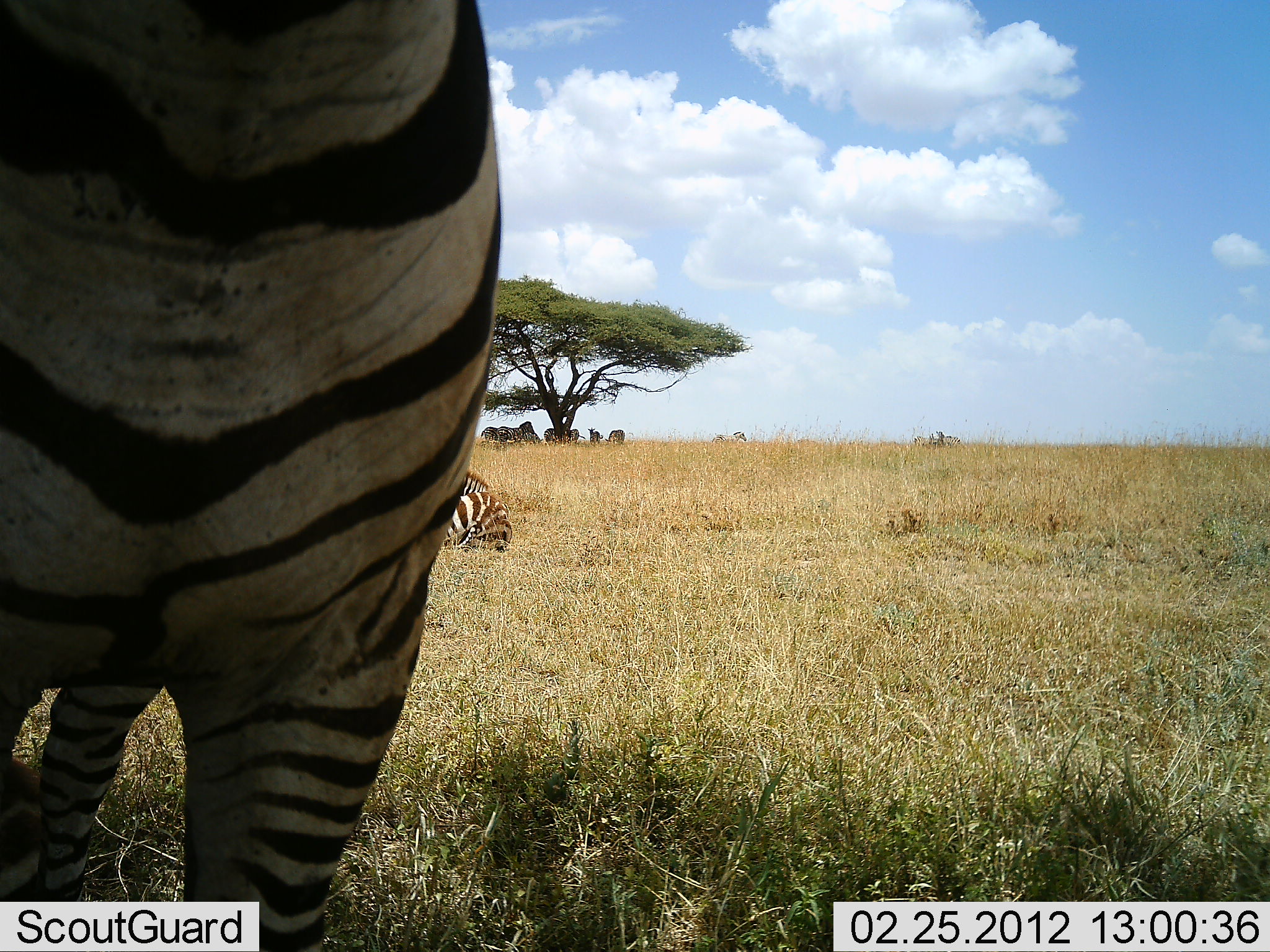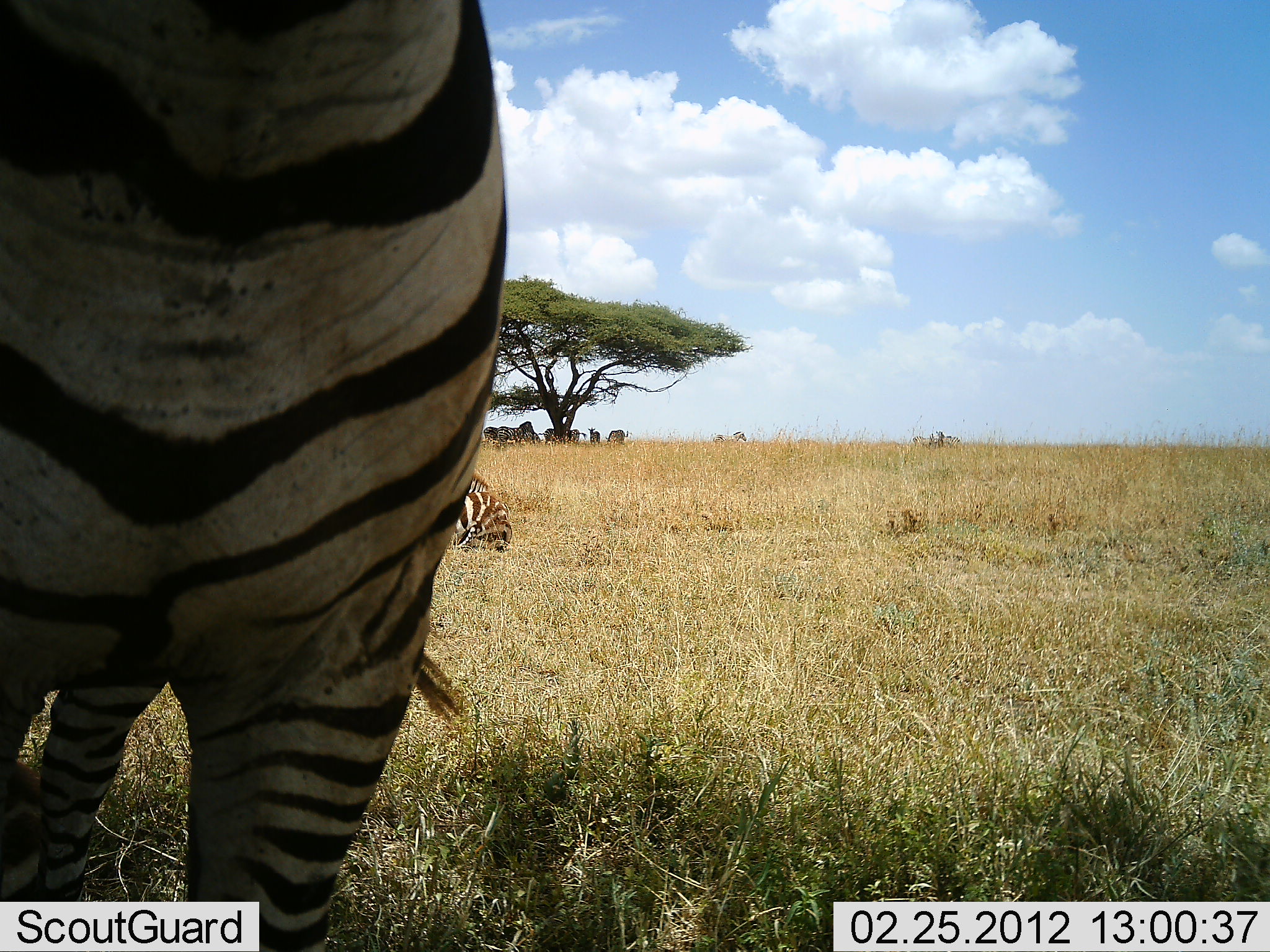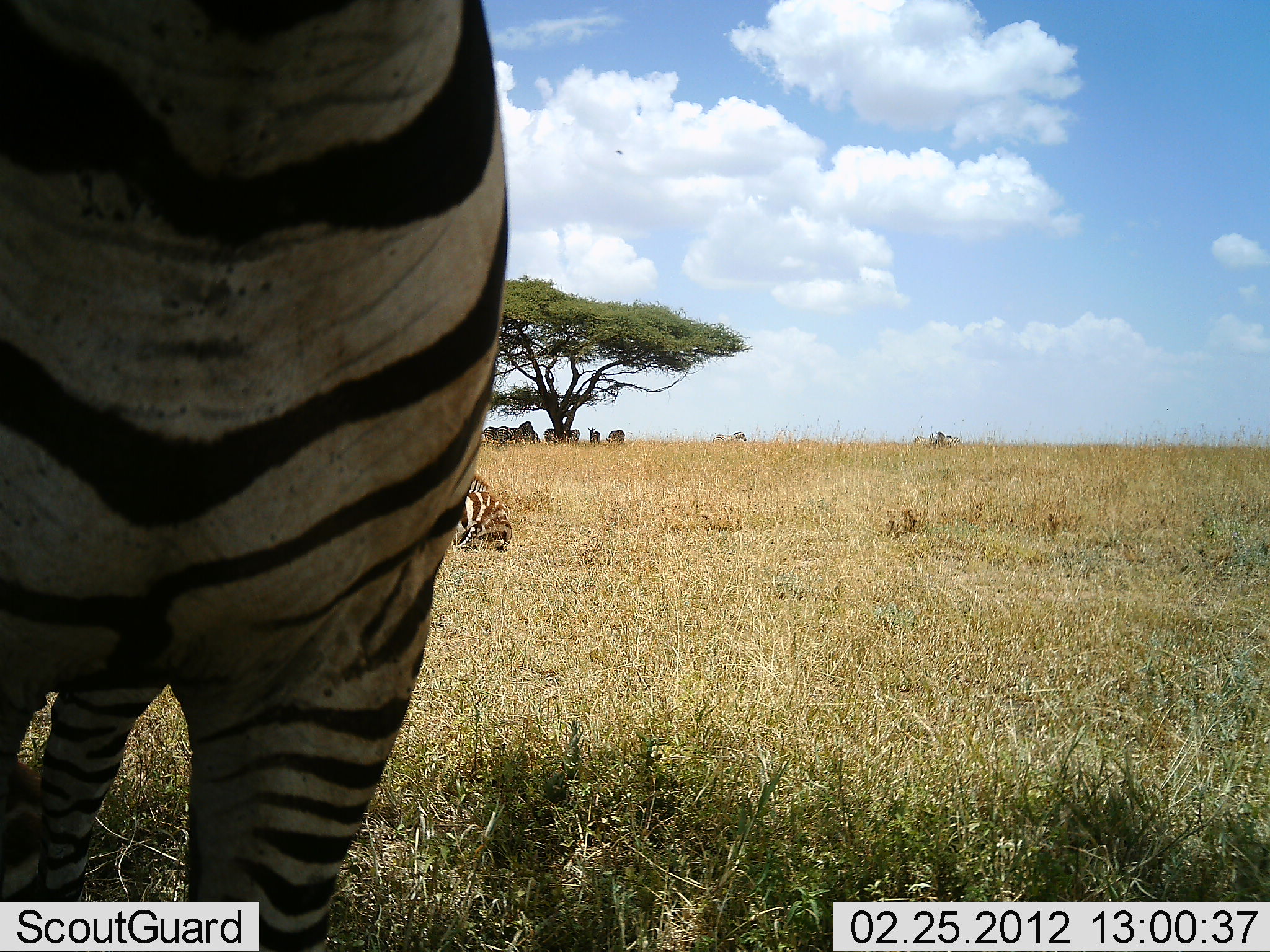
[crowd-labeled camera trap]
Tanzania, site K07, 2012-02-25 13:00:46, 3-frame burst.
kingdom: Animalia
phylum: Chordata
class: Mammalia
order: Perissodactyla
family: Equidae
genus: Equus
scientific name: Equus quagga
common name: plains zebra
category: zebra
Zebra (plains zebra) (Equus quagga), count 2. Behavior (volunteer vote fractions): standing 100%, resting 56%, moving 6%, interacting 0%. Young present (vote fraction): 0%. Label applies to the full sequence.